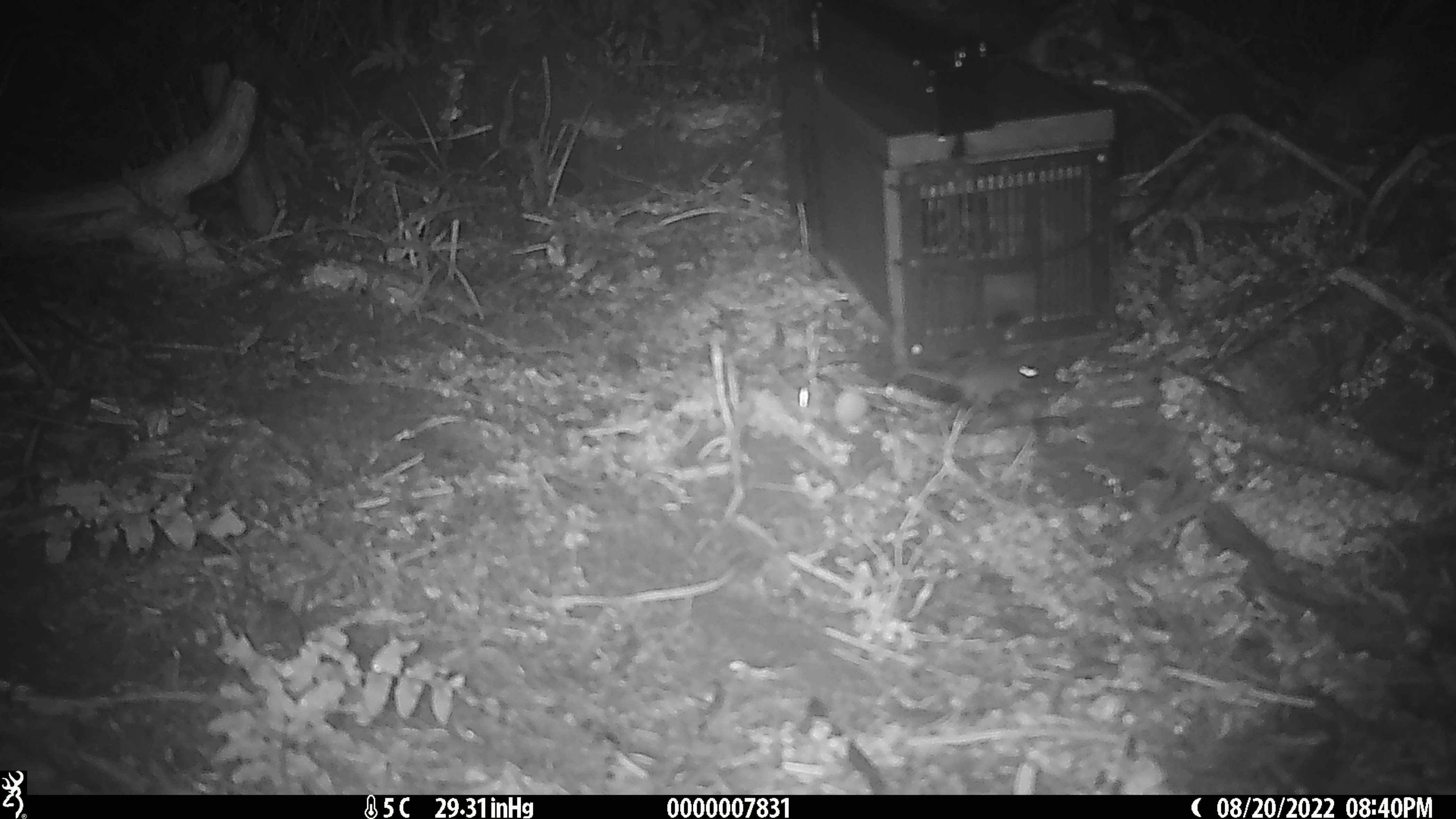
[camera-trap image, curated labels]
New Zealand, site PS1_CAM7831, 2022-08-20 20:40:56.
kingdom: Animalia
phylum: Chordata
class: Mammalia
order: Rodentia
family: Muridae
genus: Mus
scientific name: Mus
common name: mouse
Mouse (Mus).